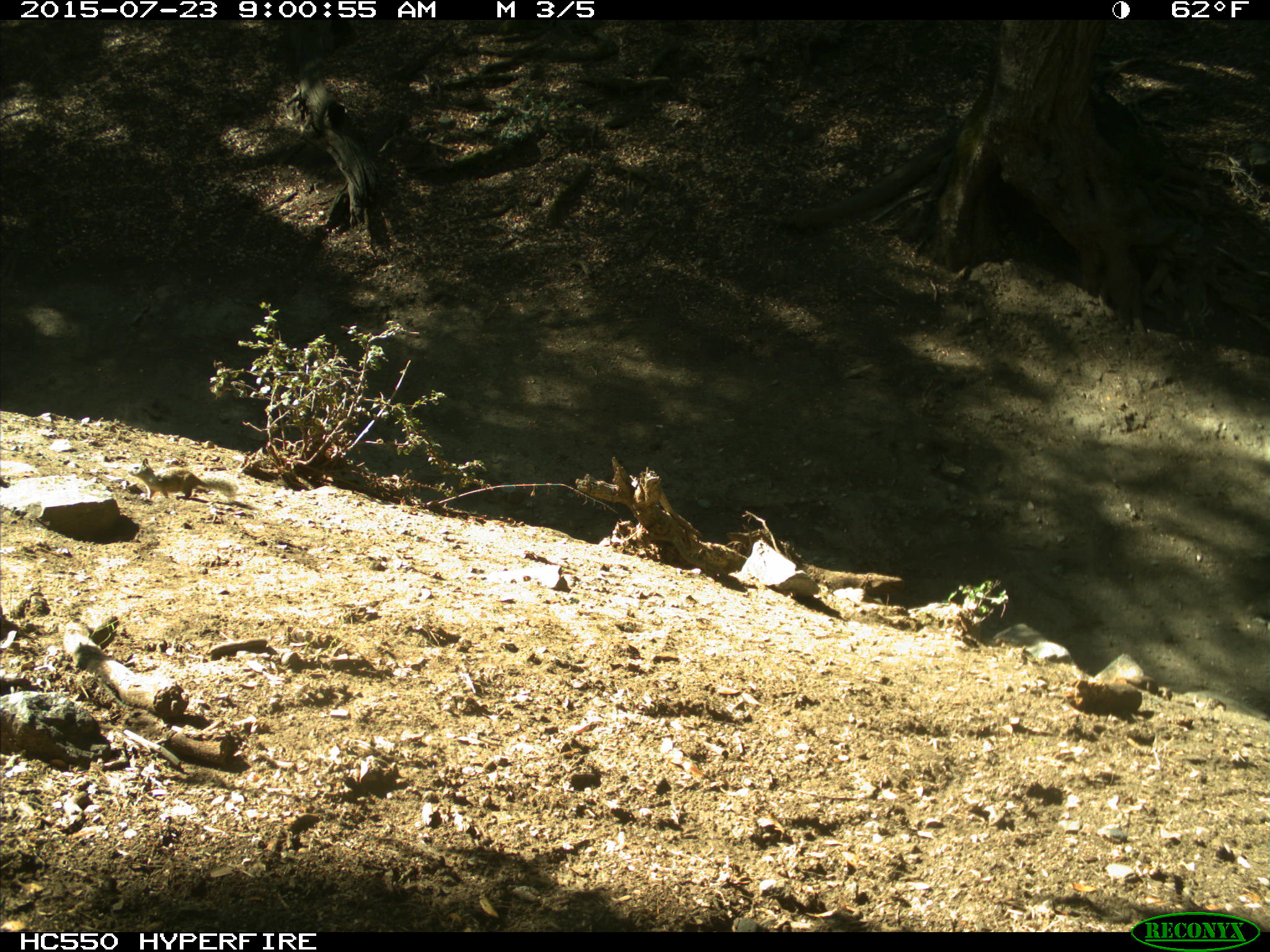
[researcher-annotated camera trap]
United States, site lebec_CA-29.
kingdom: Animalia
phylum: Chordata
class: Mammalia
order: Rodentia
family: Sciuridae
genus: Otospermophilus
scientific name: Otospermophilus beecheyi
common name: california ground squirrel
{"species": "Otospermophilus beecheyi (california ground squirrel)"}